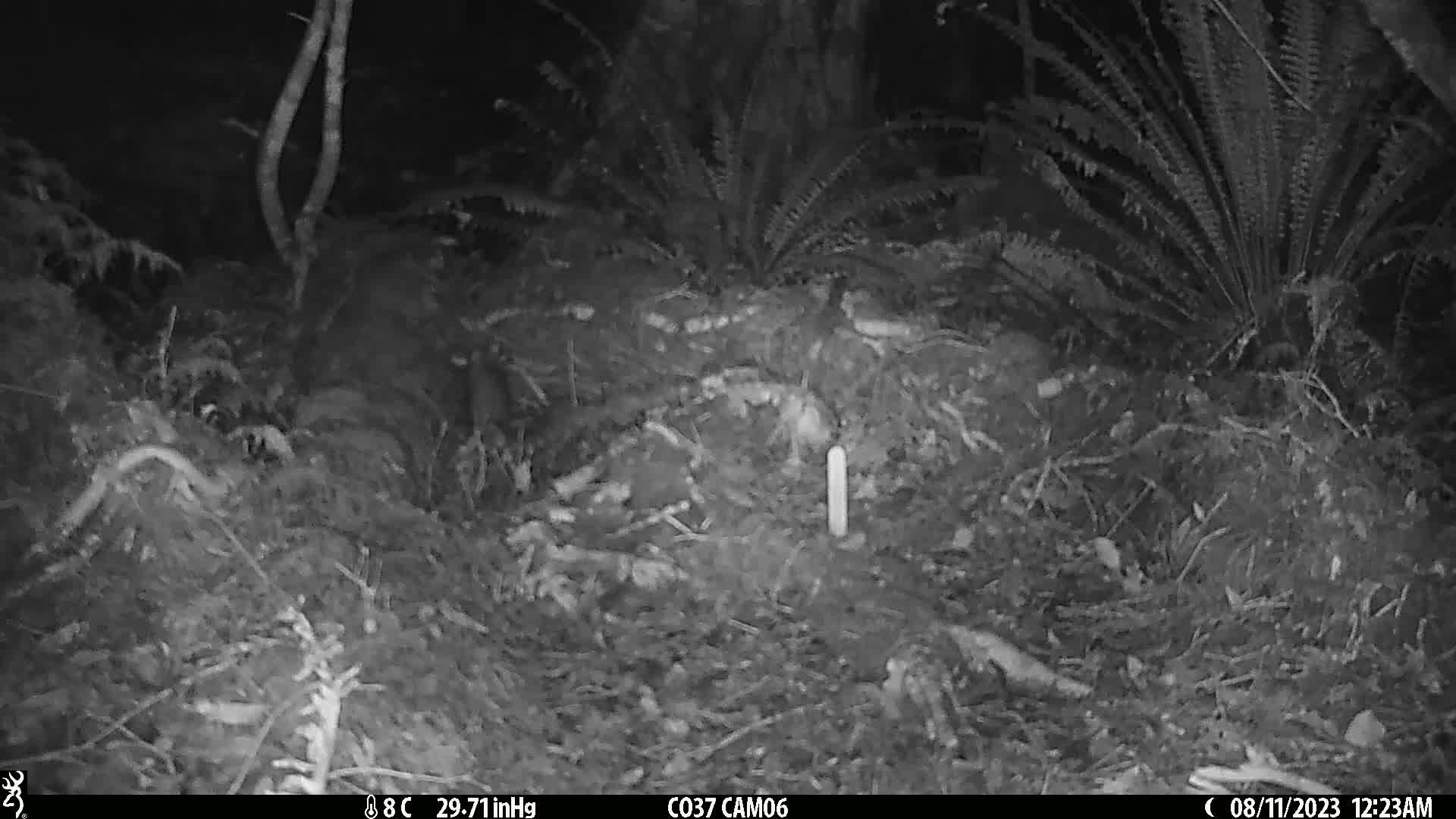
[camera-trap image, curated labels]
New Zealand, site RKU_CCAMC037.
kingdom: Animalia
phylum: Chordata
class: Mammalia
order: Rodentia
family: Muridae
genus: Rattus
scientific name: Rattus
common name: rat